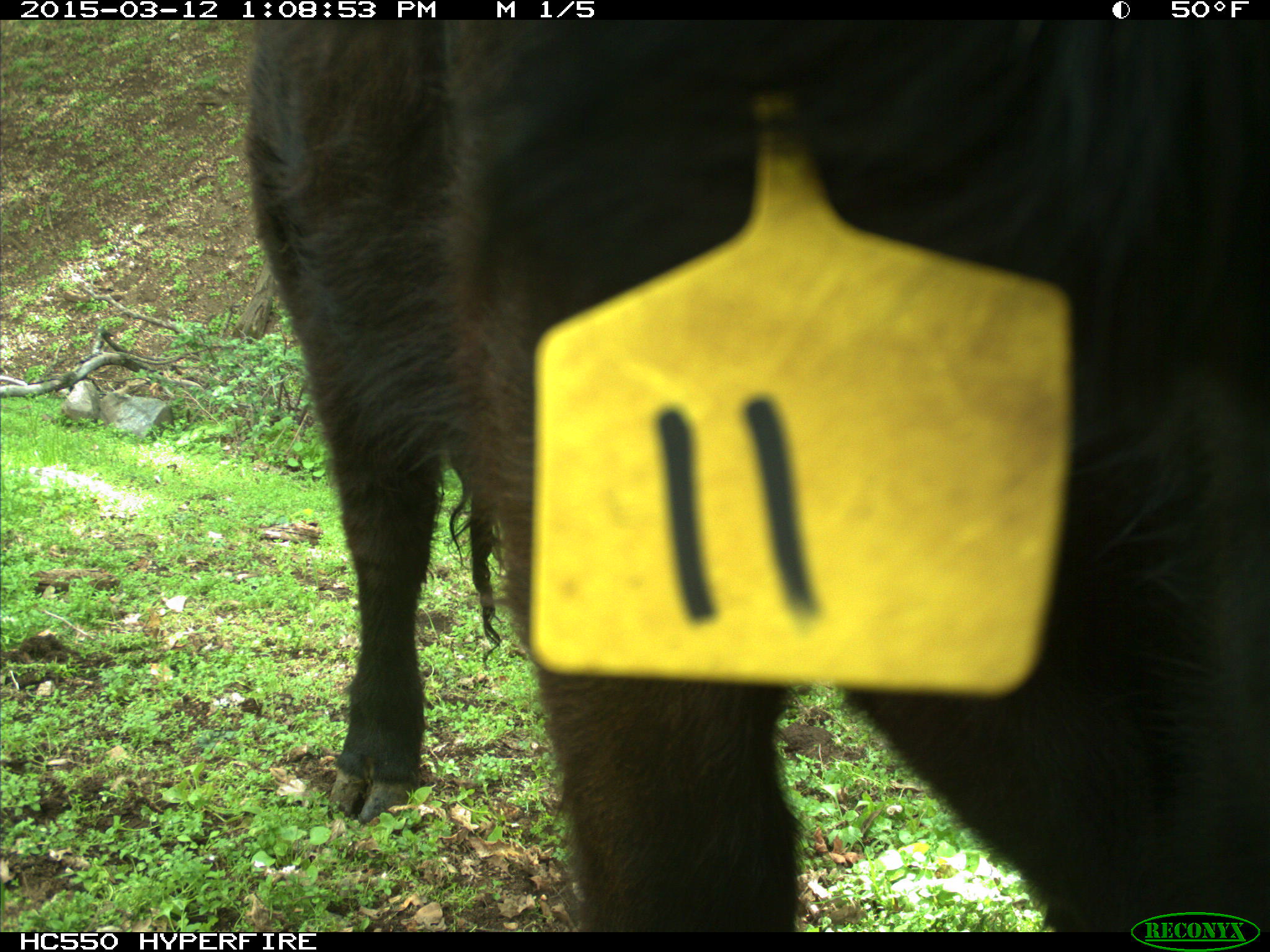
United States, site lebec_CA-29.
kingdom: Animalia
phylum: Chordata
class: Mammalia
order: Artiodactyla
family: Bovidae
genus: Bos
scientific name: Bos taurus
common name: domestic cow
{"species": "Bos taurus (domestic cow)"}